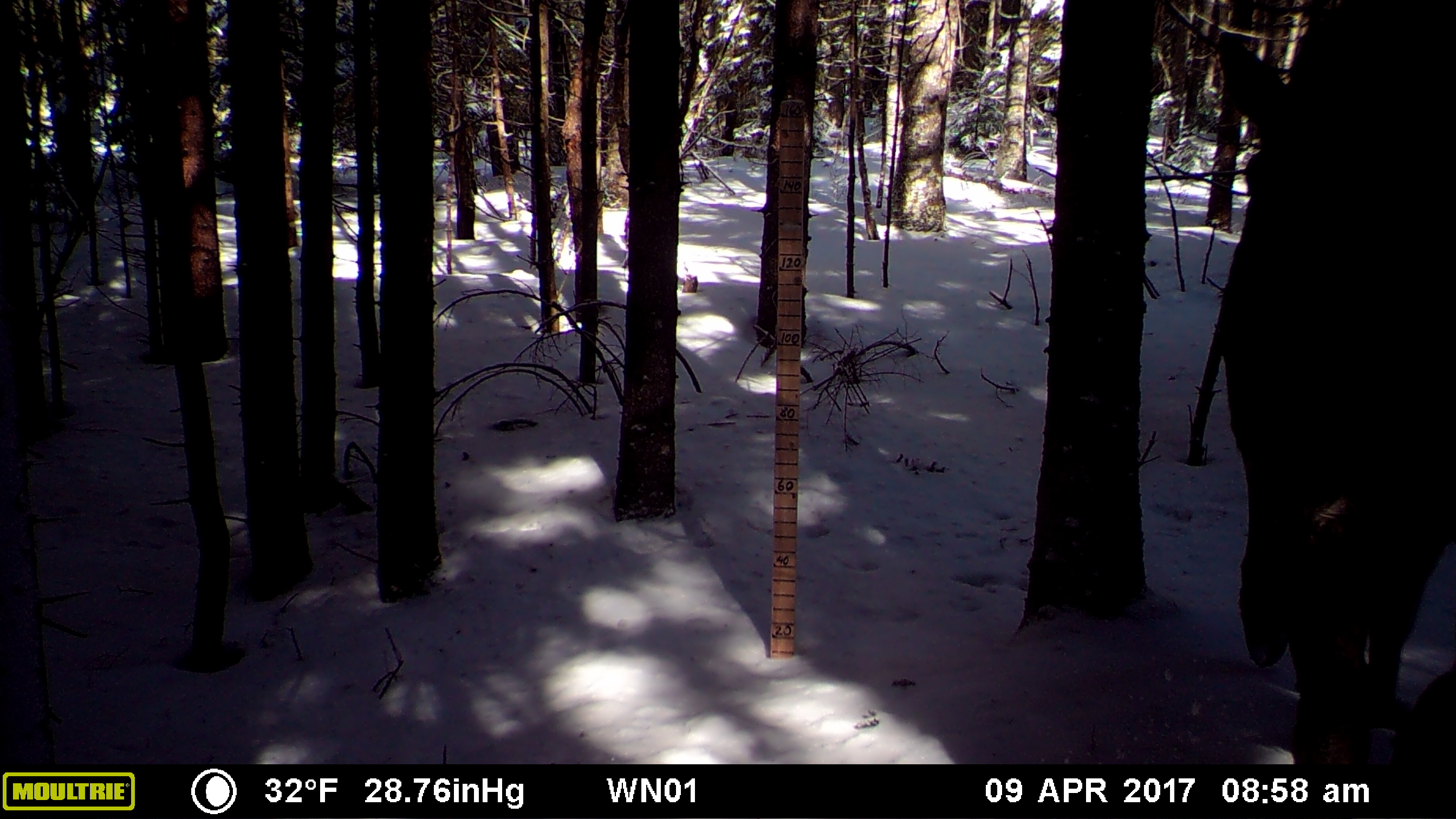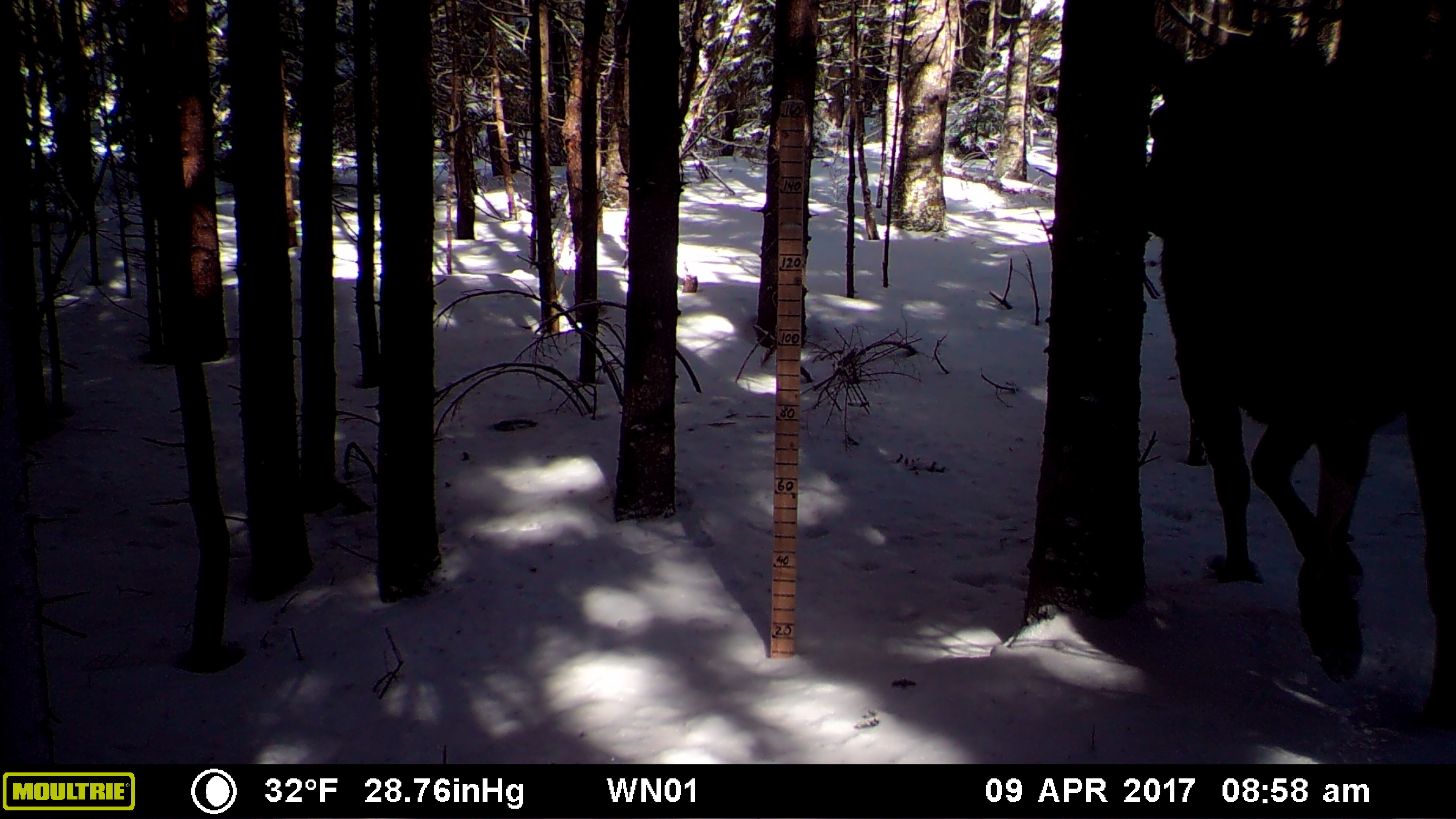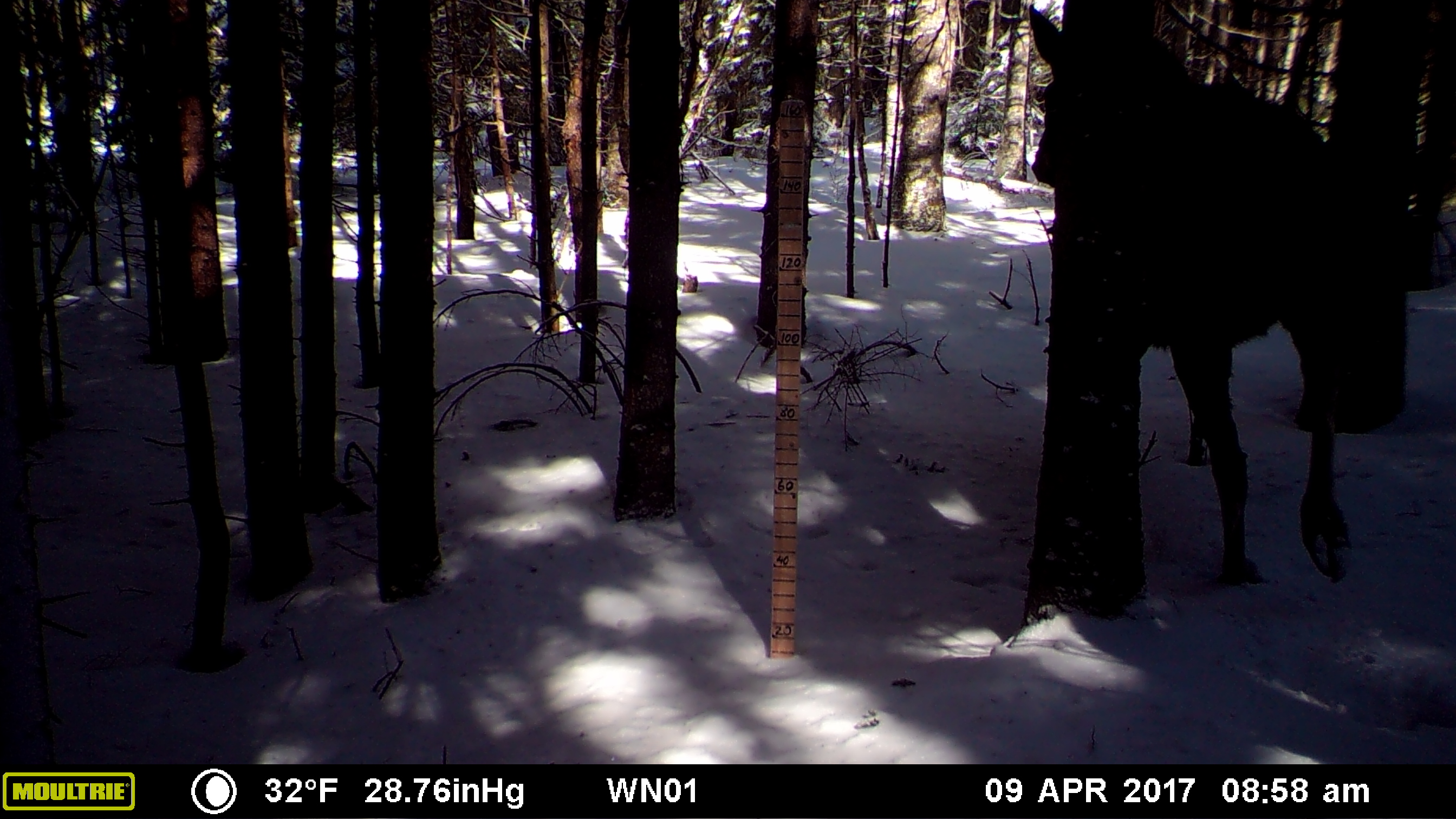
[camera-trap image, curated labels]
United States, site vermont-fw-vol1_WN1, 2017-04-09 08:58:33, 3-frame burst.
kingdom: Animalia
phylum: Chordata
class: Mammalia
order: Artiodactyla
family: Cervidae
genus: Alces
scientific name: Alces alces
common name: moose